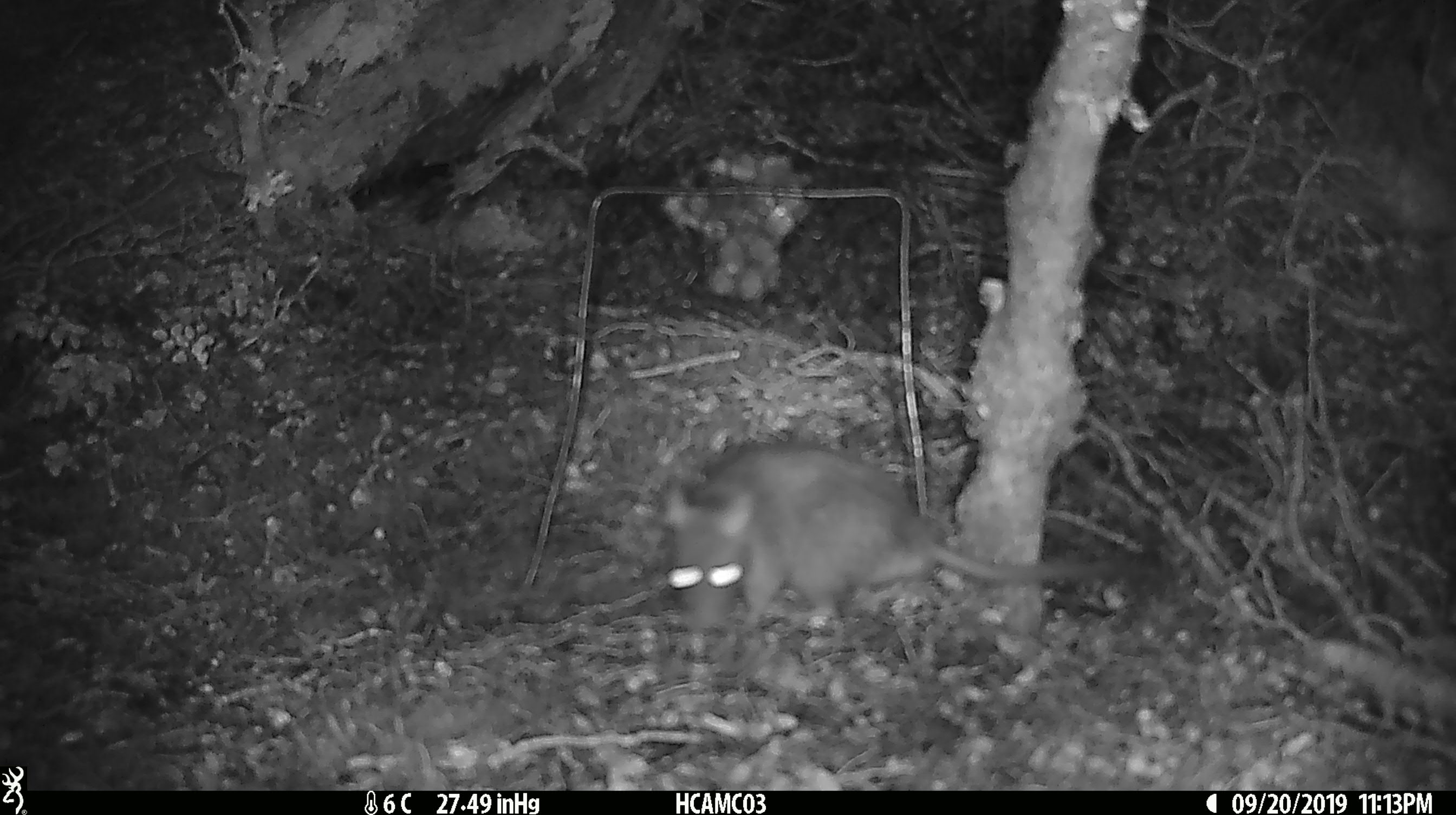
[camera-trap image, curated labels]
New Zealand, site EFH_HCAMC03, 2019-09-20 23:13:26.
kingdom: Animalia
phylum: Chordata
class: Mammalia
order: Rodentia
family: Muridae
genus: Rattus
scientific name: Rattus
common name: rat